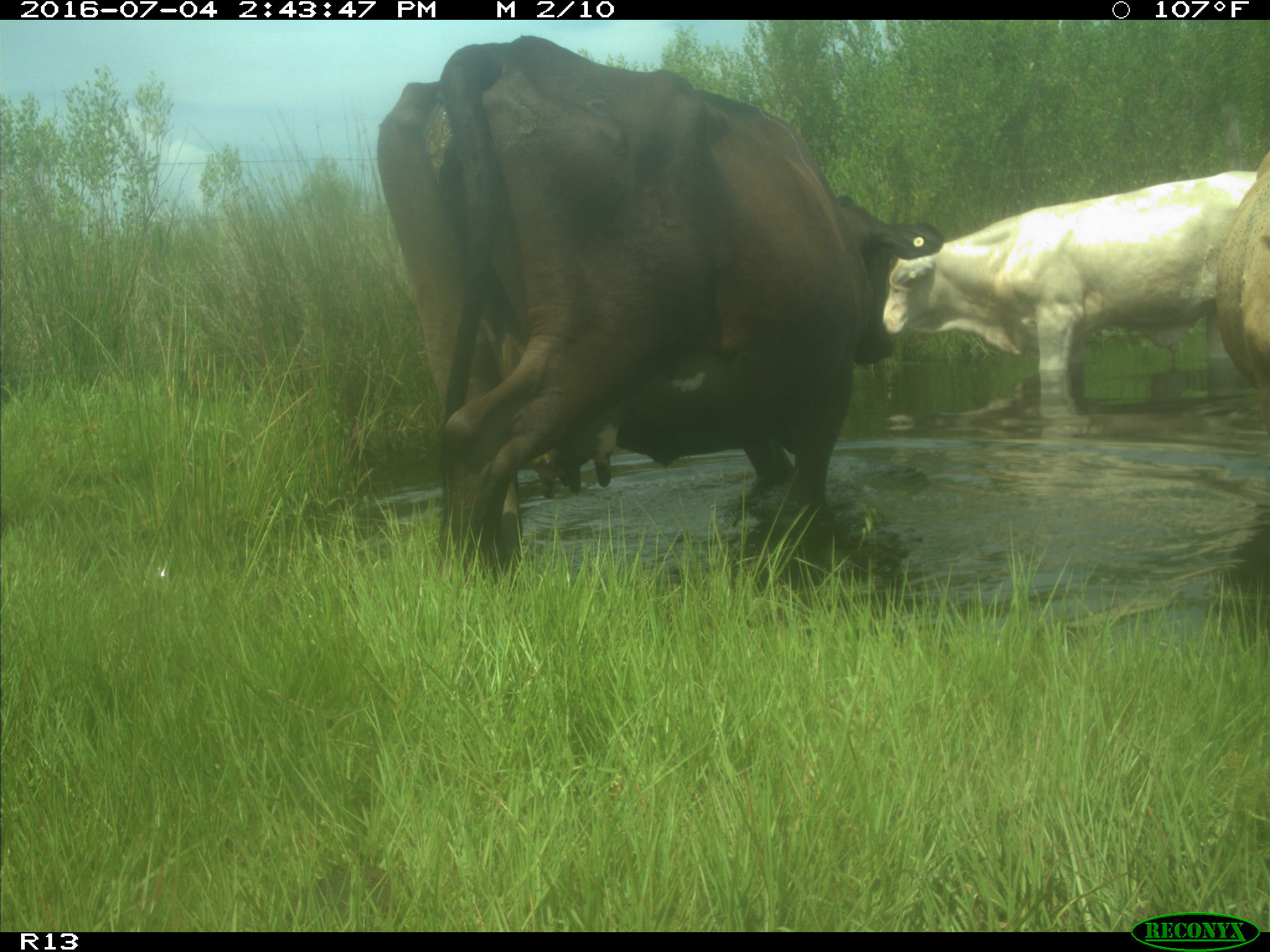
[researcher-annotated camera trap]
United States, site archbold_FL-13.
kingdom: Animalia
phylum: Chordata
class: Mammalia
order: Artiodactyla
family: Bovidae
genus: Bos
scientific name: Bos taurus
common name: domestic cow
Bos taurus (domestic cow).